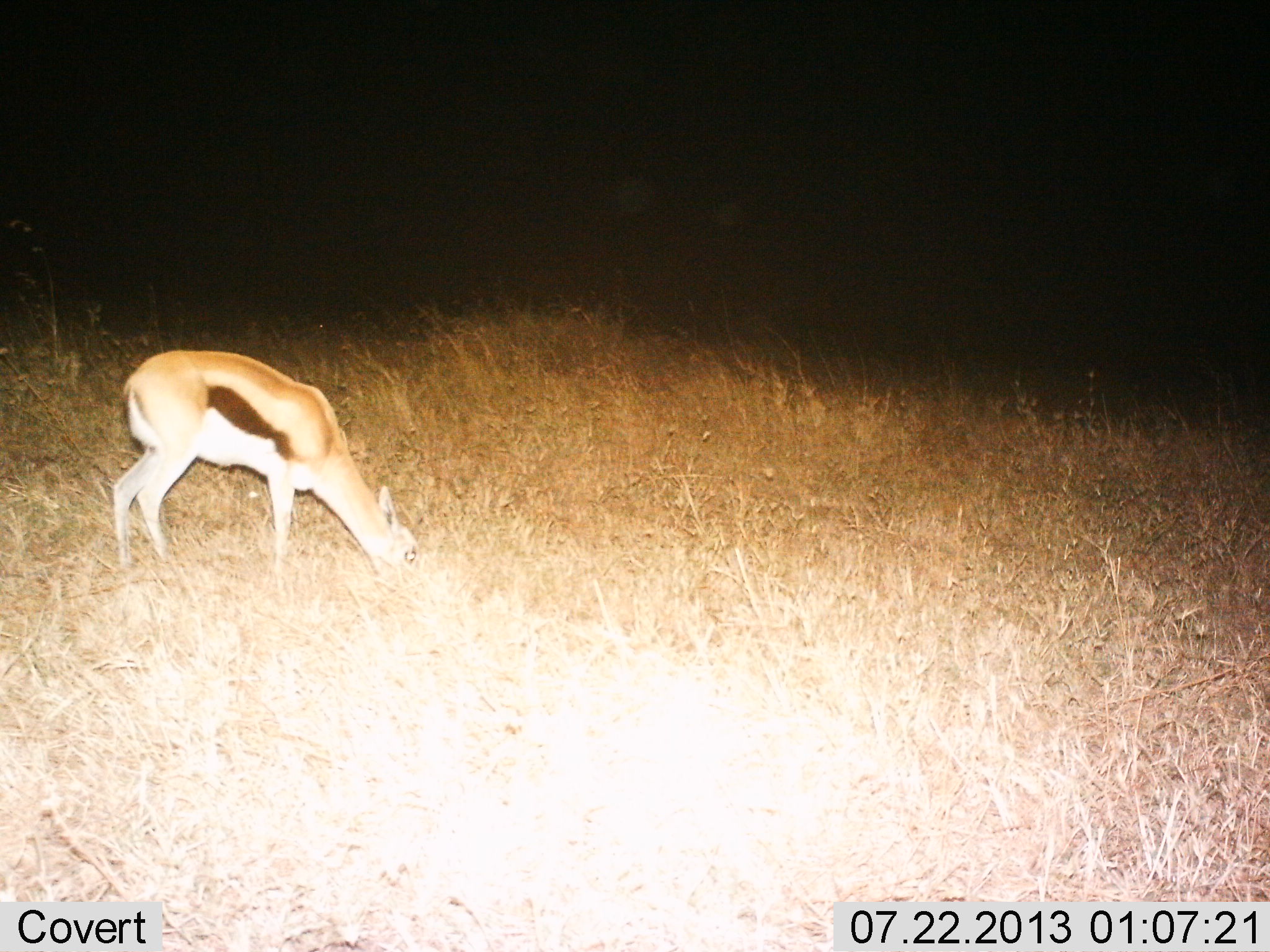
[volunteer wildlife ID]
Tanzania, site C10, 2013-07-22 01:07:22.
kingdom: Animalia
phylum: Chordata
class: Mammalia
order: Artiodactyla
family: Bovidae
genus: Eudorcas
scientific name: Eudorcas thomsonii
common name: thomson's gazelle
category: gazellethomsons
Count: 1.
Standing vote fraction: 26%.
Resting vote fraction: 0%.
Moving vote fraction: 4%.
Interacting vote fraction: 0%.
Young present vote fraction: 4%.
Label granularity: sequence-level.